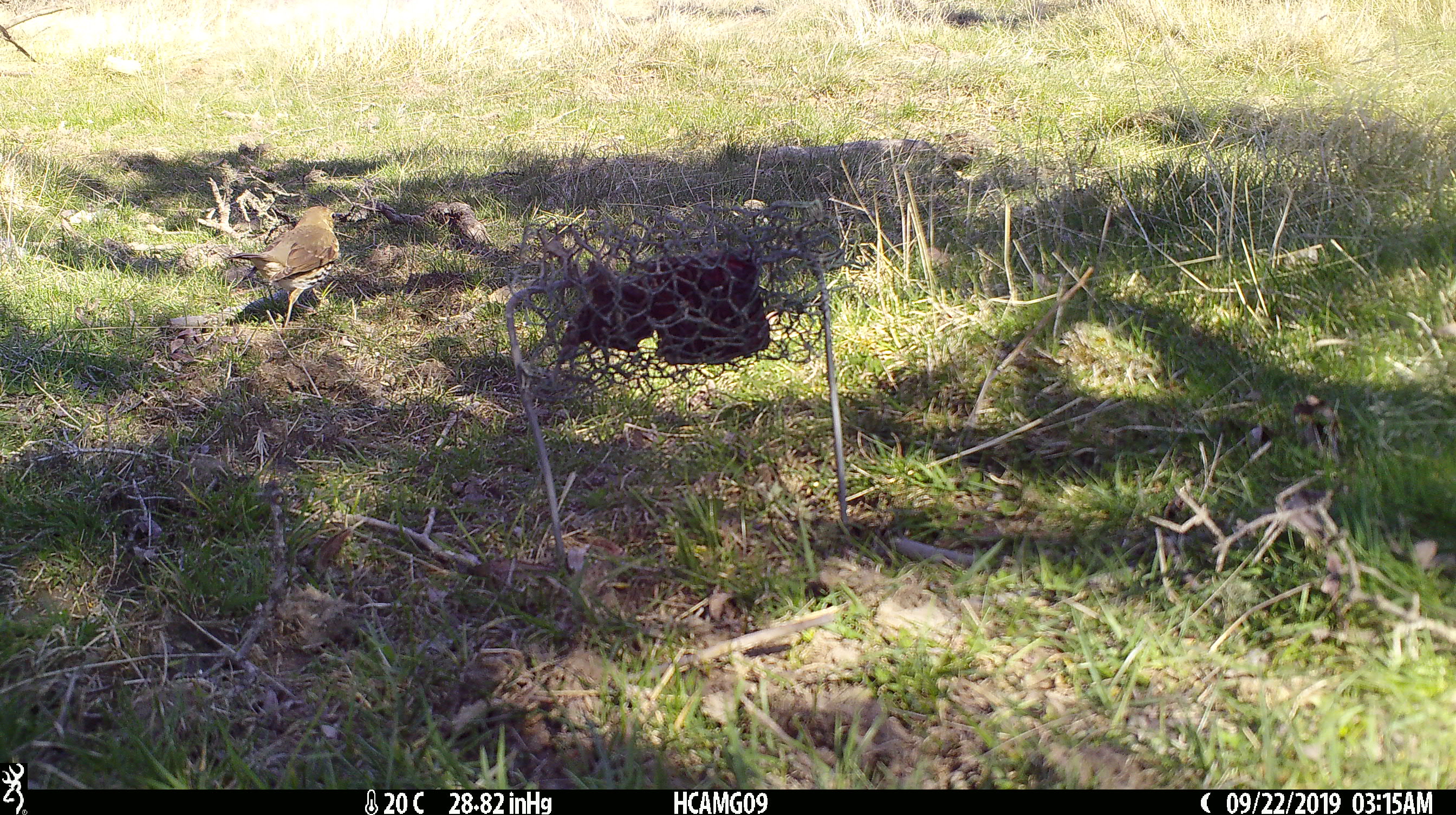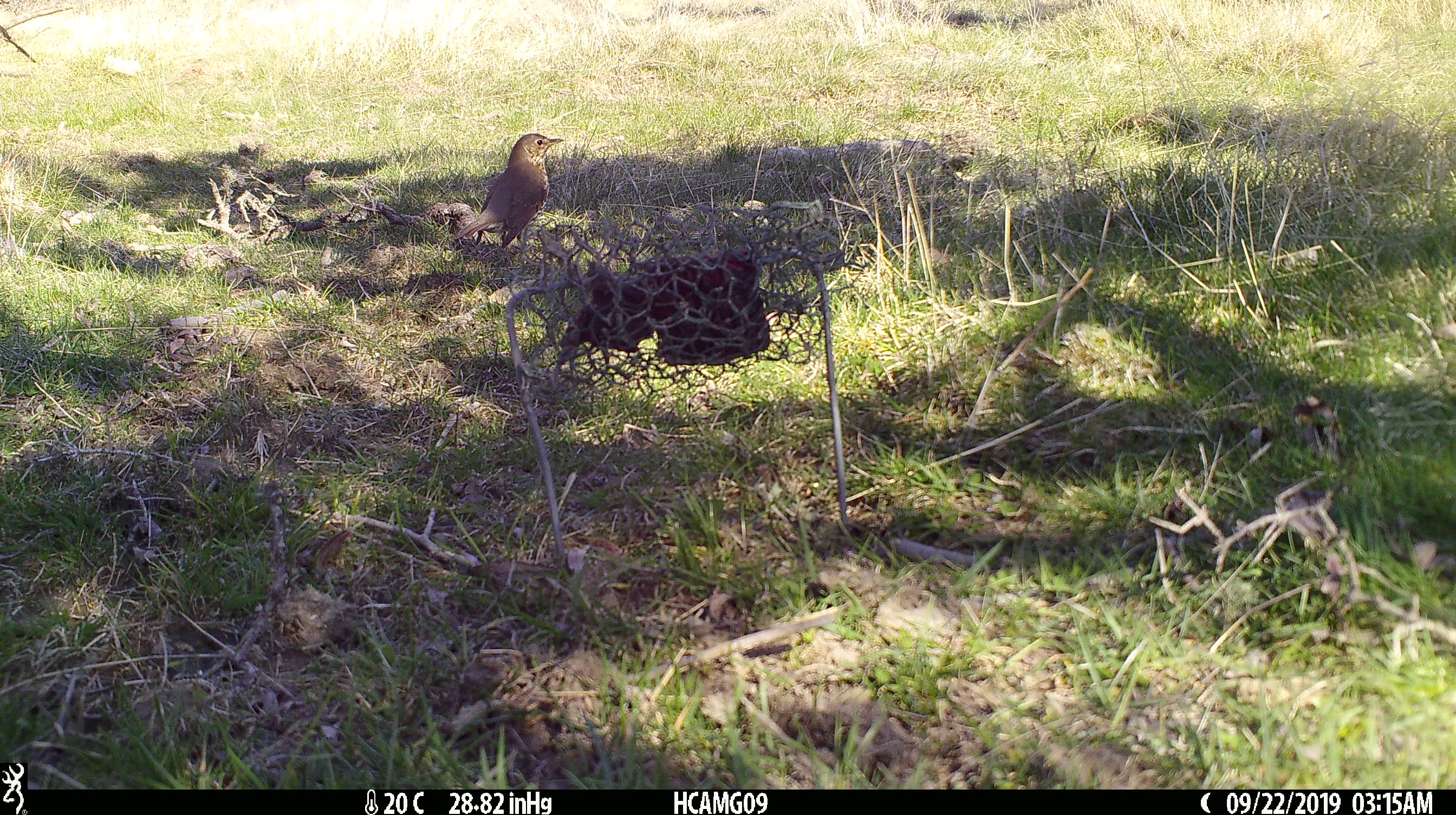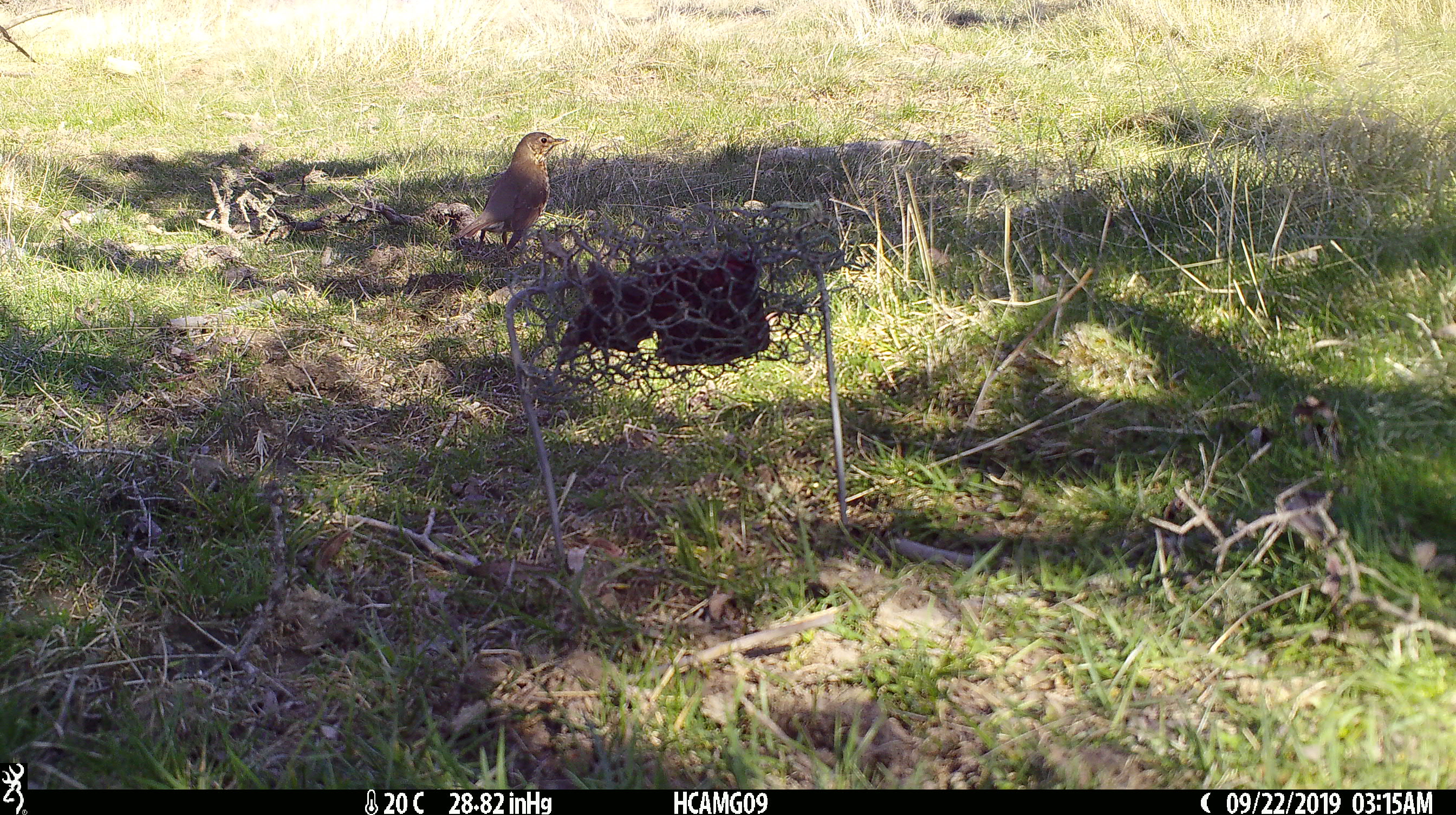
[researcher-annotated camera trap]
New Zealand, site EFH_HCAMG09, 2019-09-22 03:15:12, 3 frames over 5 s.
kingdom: Animalia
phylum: Chordata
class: Aves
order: Passeriformes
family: Turdidae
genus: Turdus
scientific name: Turdus philomelos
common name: song thrush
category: thrush